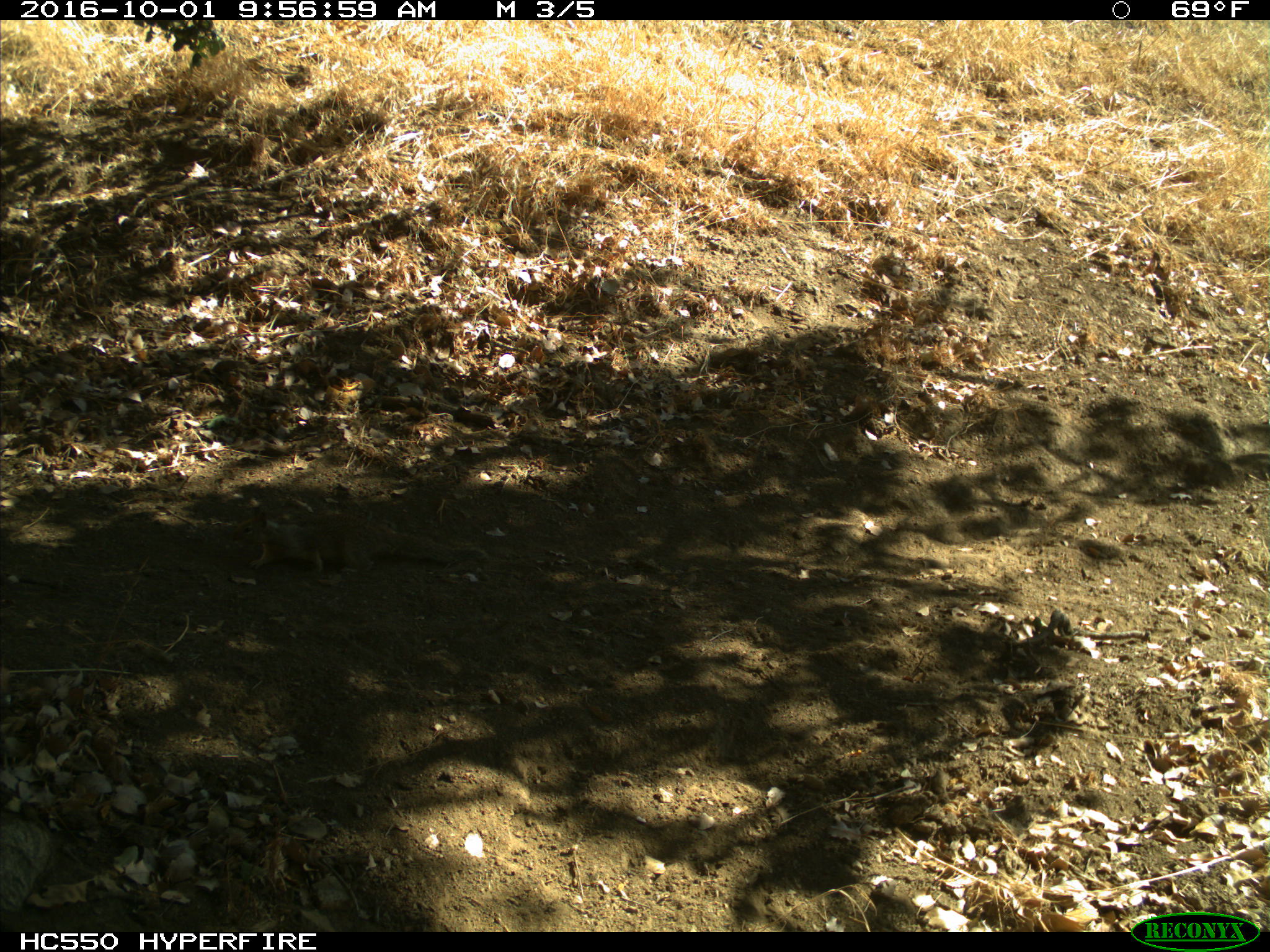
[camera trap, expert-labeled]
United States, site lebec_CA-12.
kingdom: Animalia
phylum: Chordata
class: Mammalia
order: Rodentia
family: Sciuridae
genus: Otospermophilus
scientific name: Otospermophilus beecheyi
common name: california ground squirrel